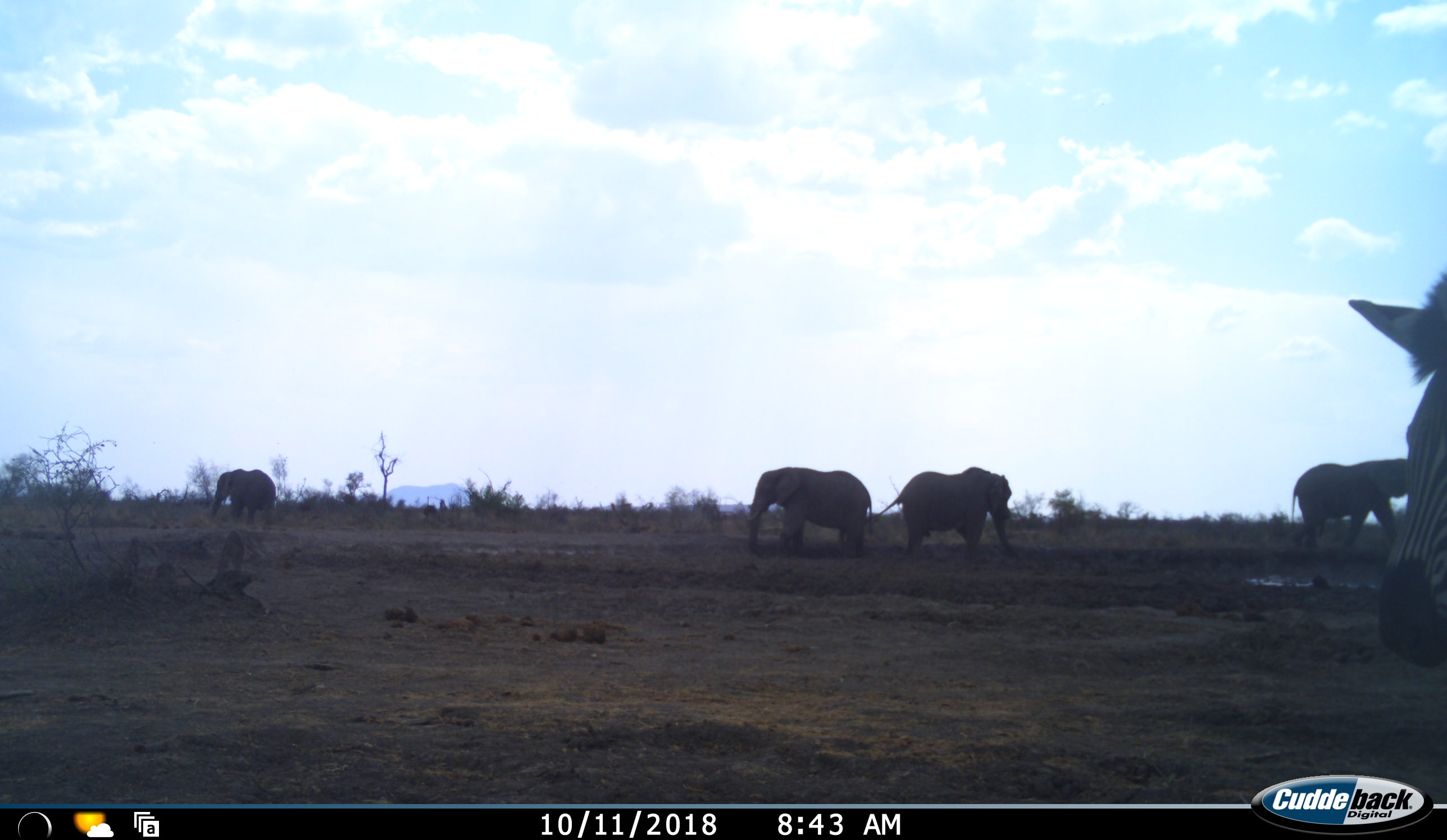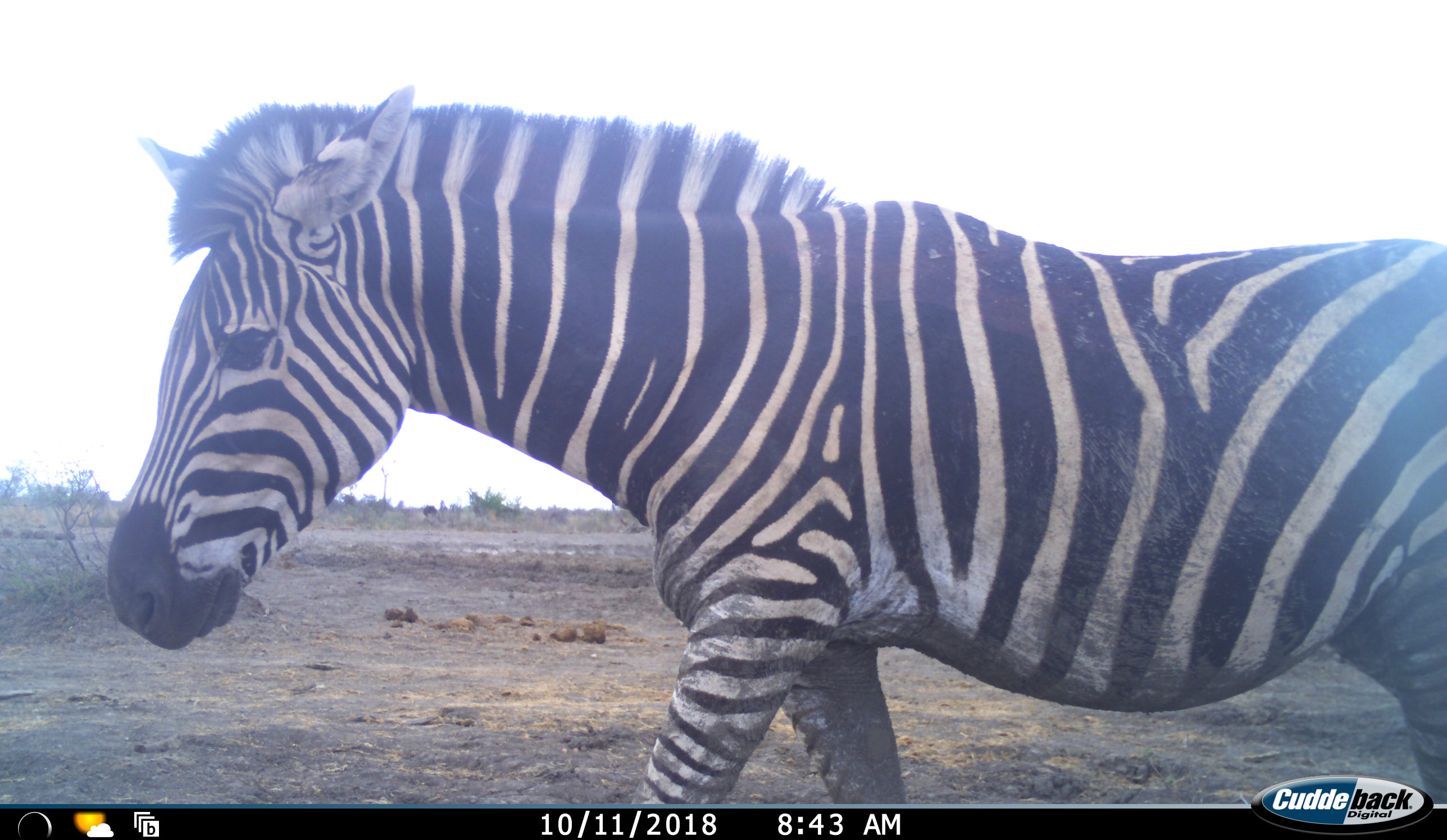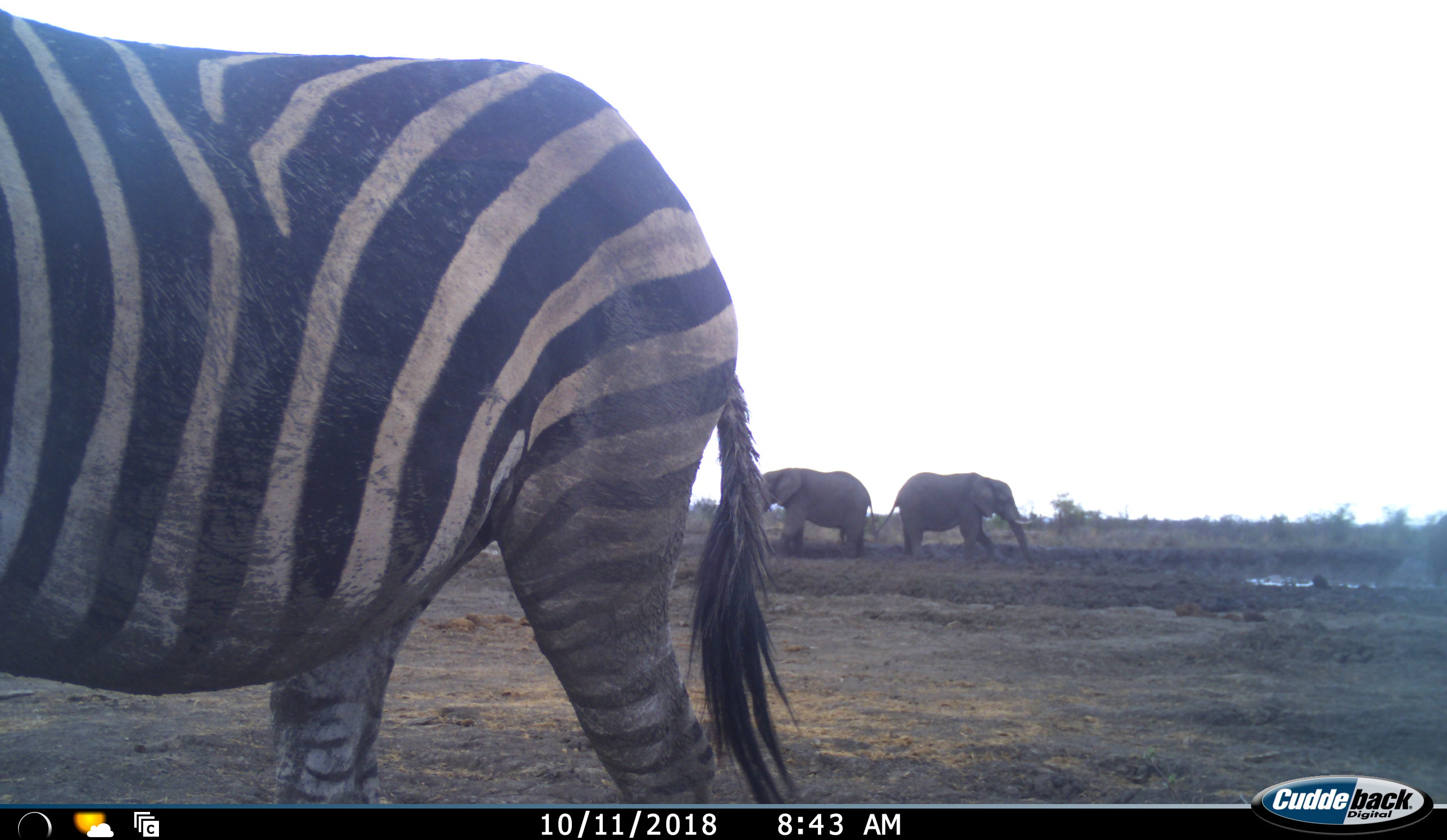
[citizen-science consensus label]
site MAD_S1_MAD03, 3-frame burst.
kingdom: Animalia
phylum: Chordata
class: Mammalia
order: Proboscidea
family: Elephantidae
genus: Loxodonta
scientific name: Loxodonta africana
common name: african bush elephant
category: elephant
Elephant (african bush elephant) (Loxodonta africana), count 4. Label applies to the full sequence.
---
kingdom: Animalia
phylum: Chordata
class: Mammalia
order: Perissodactyla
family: Equidae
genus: Equus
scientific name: Equus quagga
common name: plains zebra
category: zebraplains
Zebraplains (plains zebra) (Equus quagga), count 1. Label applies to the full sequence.